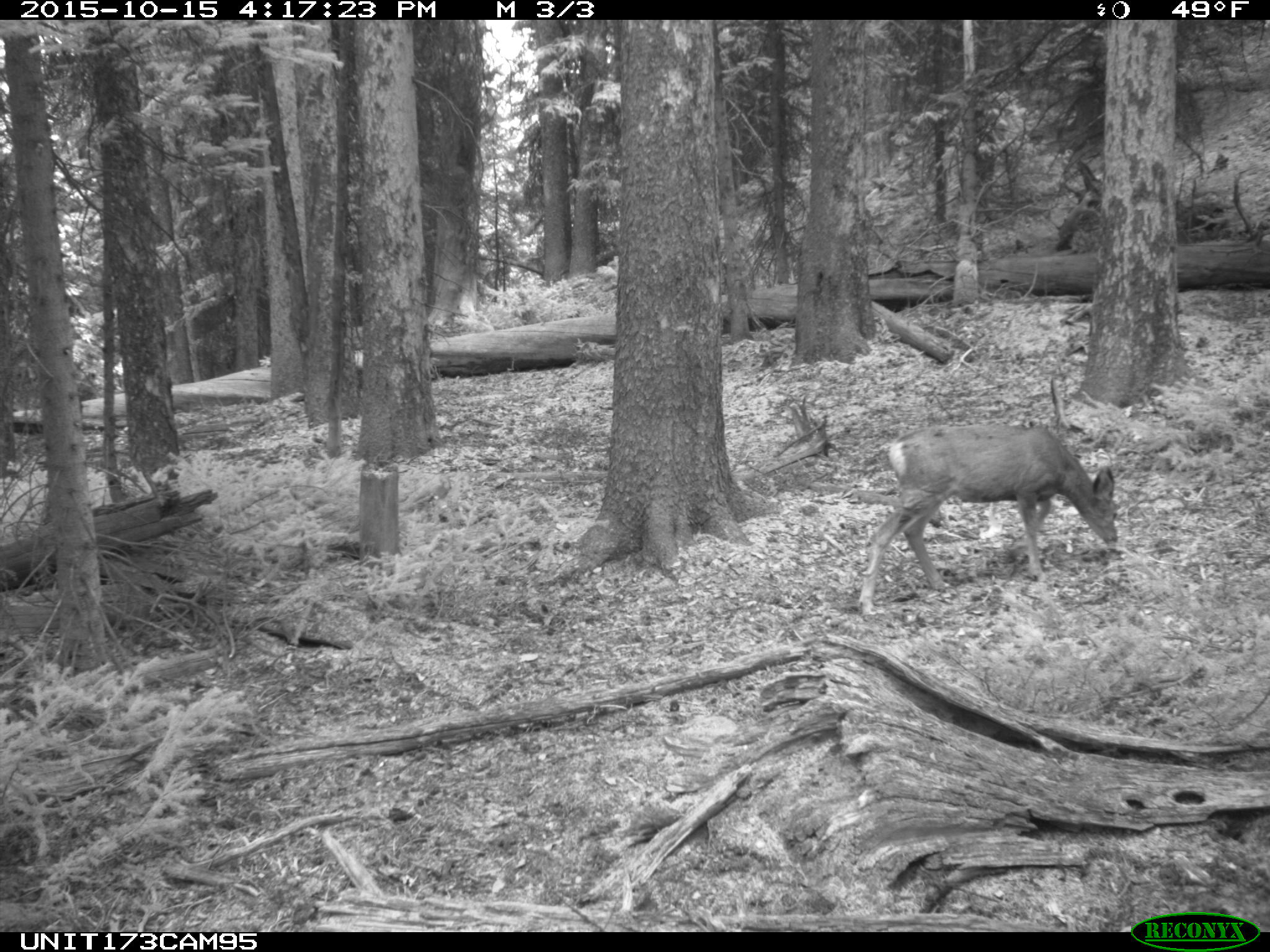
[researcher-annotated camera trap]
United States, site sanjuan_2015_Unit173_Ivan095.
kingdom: Animalia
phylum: Chordata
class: Mammalia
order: Artiodactyla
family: Cervidae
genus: Odocoileus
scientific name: Odocoileus hemionus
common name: mule deer